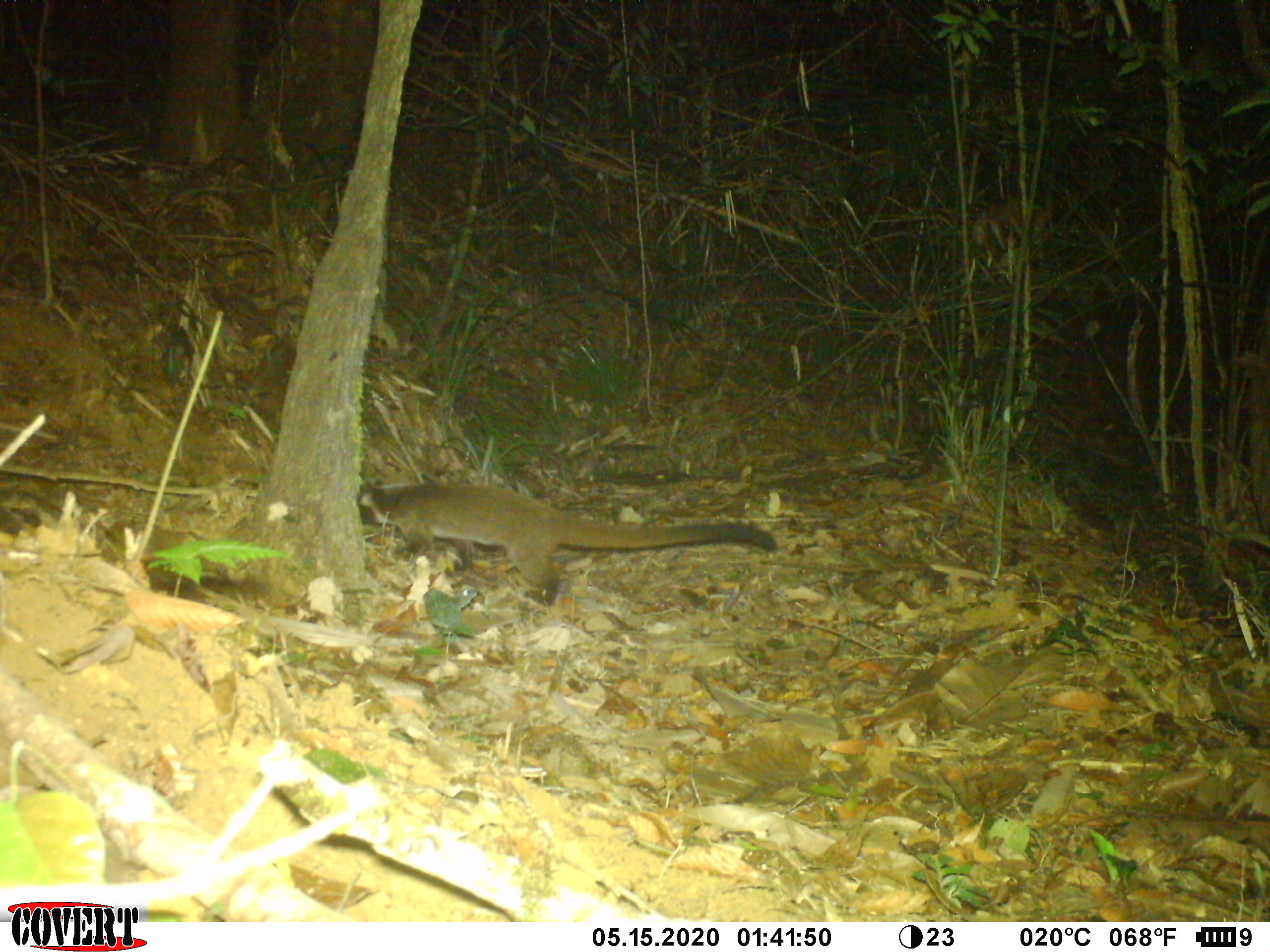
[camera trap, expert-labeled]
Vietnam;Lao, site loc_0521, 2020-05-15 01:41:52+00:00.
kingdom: Animalia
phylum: Chordata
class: Mammalia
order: Carnivora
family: Viverridae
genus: Paguma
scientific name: Paguma larvata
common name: masked palm civet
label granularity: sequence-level